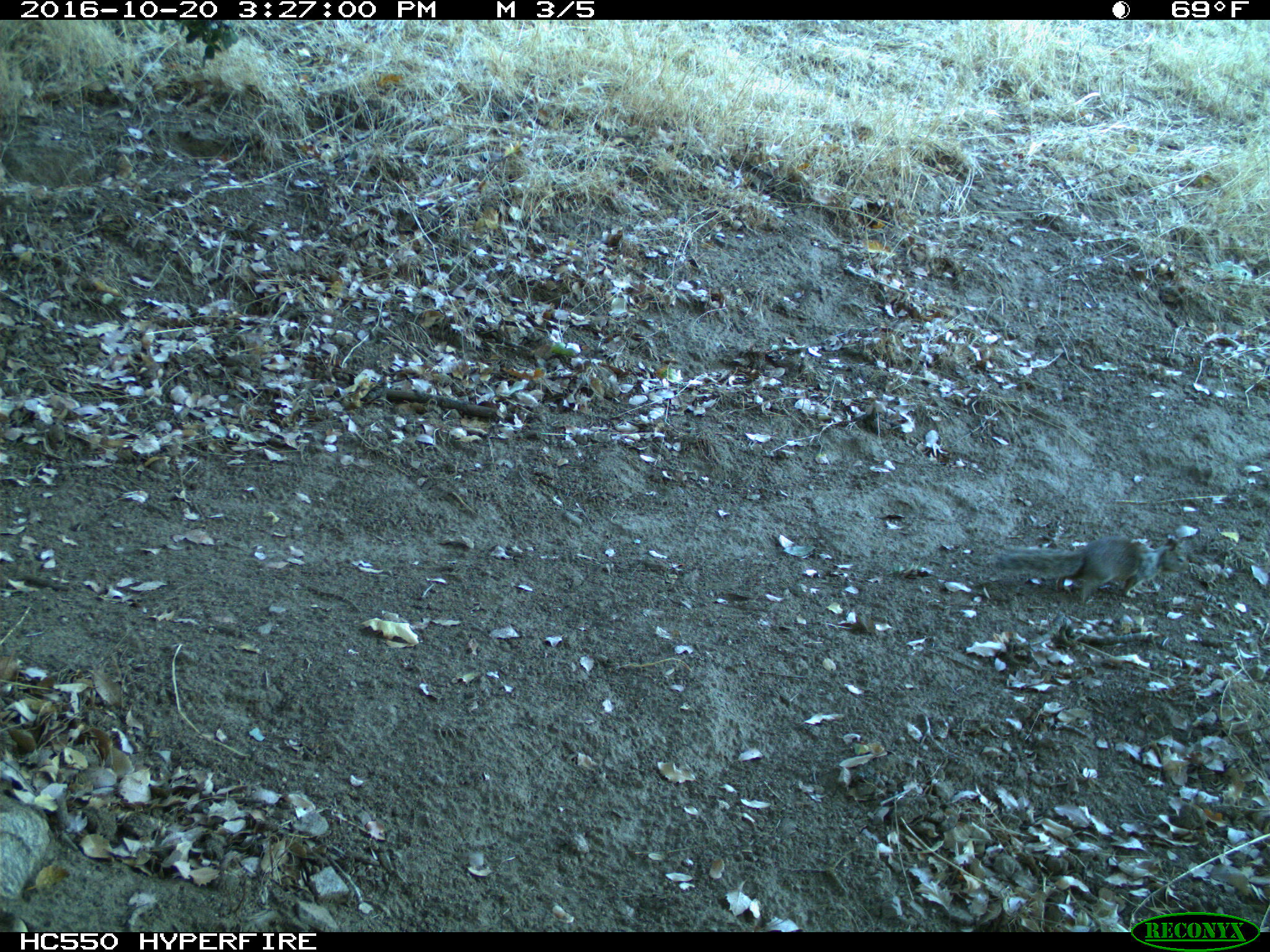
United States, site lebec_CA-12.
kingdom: Animalia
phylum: Chordata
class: Mammalia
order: Rodentia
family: Sciuridae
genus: Otospermophilus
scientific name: Otospermophilus beecheyi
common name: california ground squirrel